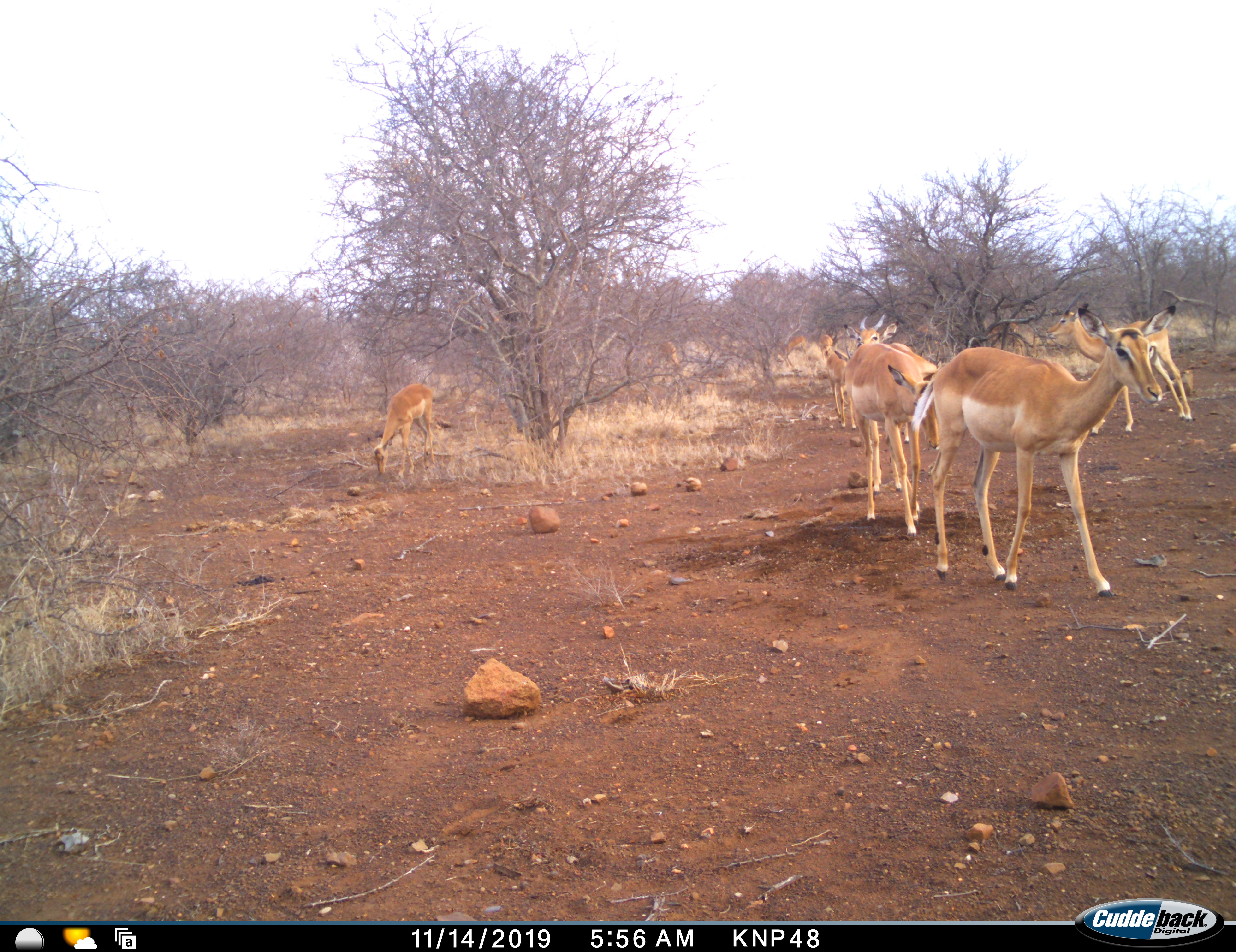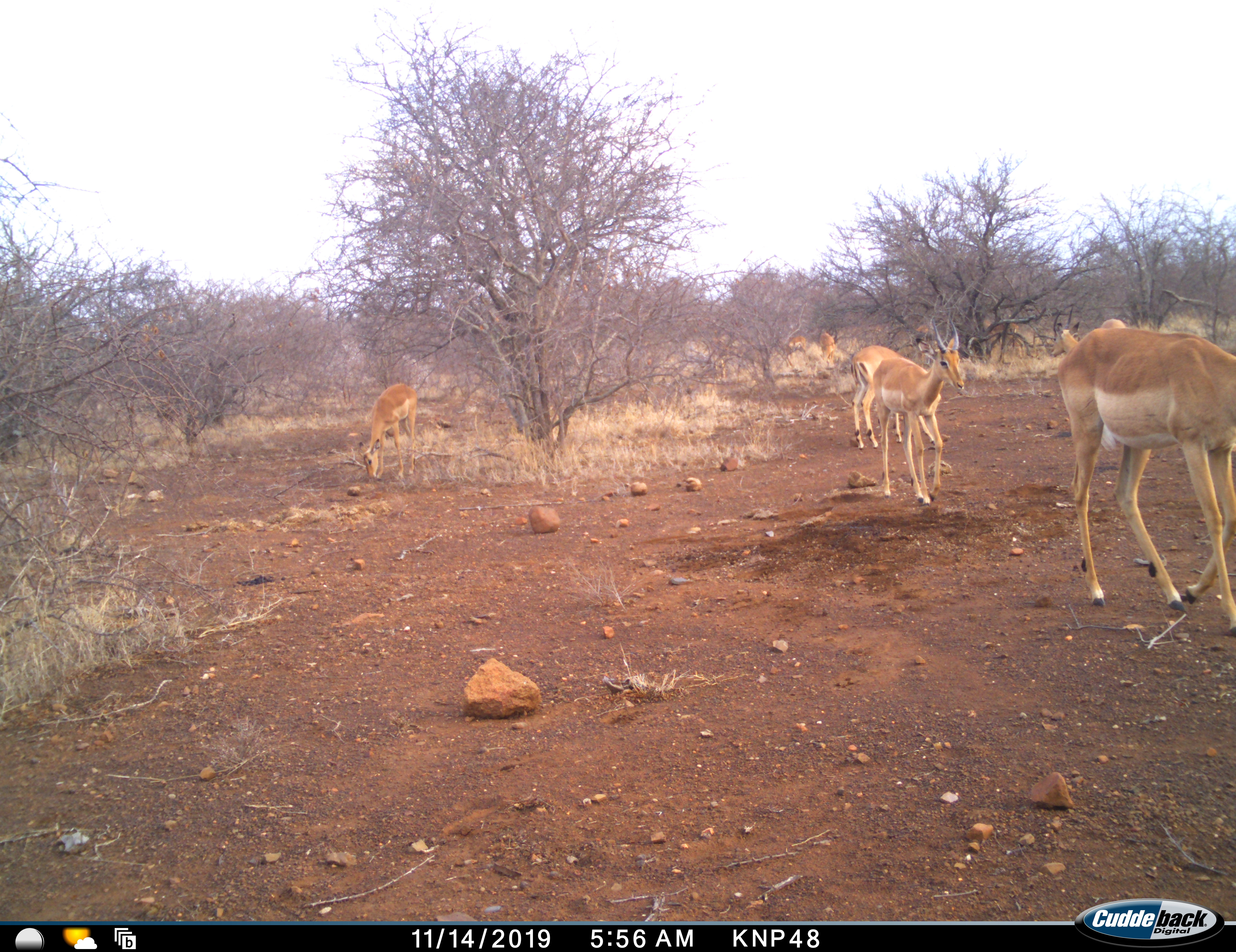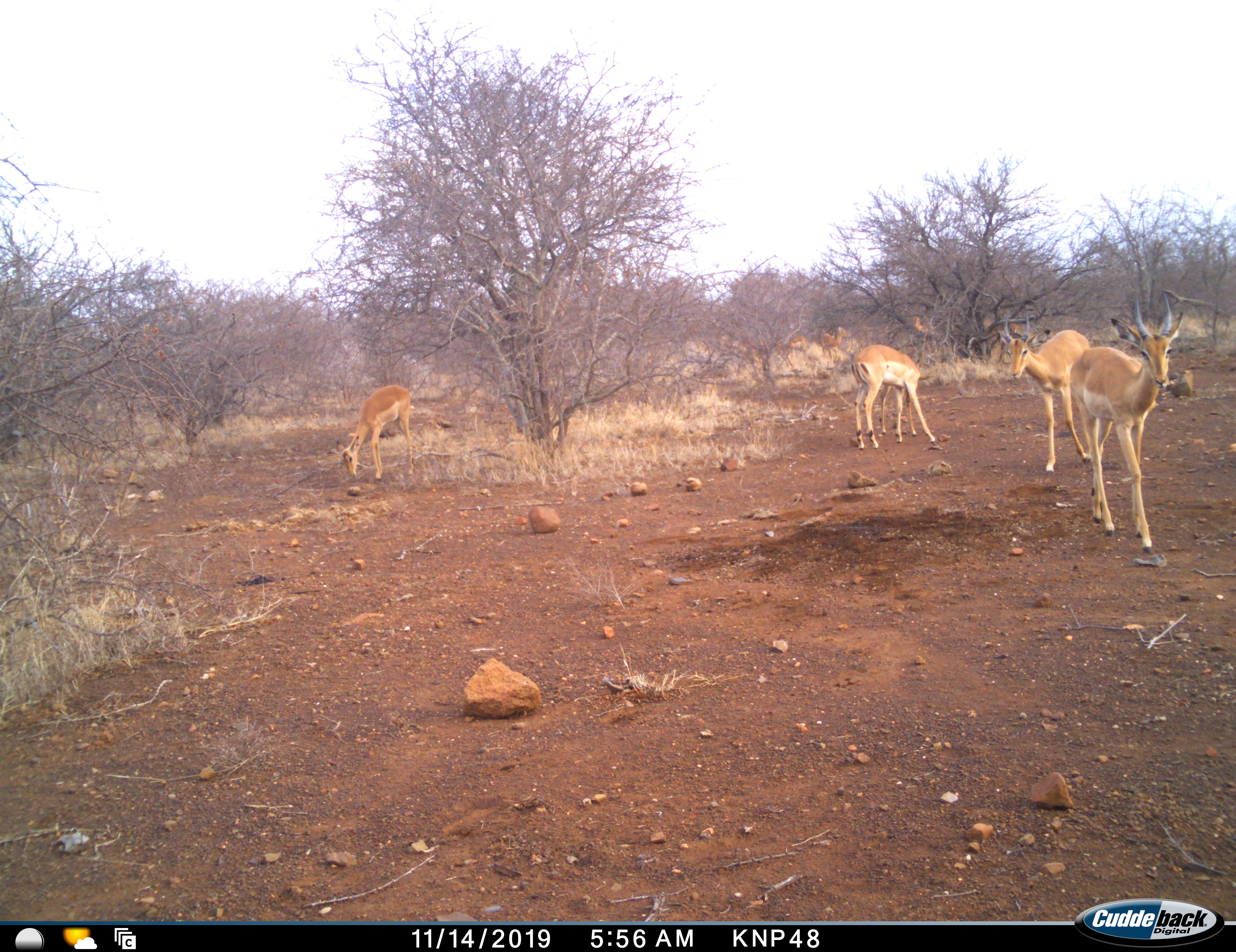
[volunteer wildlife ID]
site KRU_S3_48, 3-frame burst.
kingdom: Animalia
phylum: Chordata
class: Mammalia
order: Artiodactyla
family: Bovidae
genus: Aepyceros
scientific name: Aepyceros melampus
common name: impala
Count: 10.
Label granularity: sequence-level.